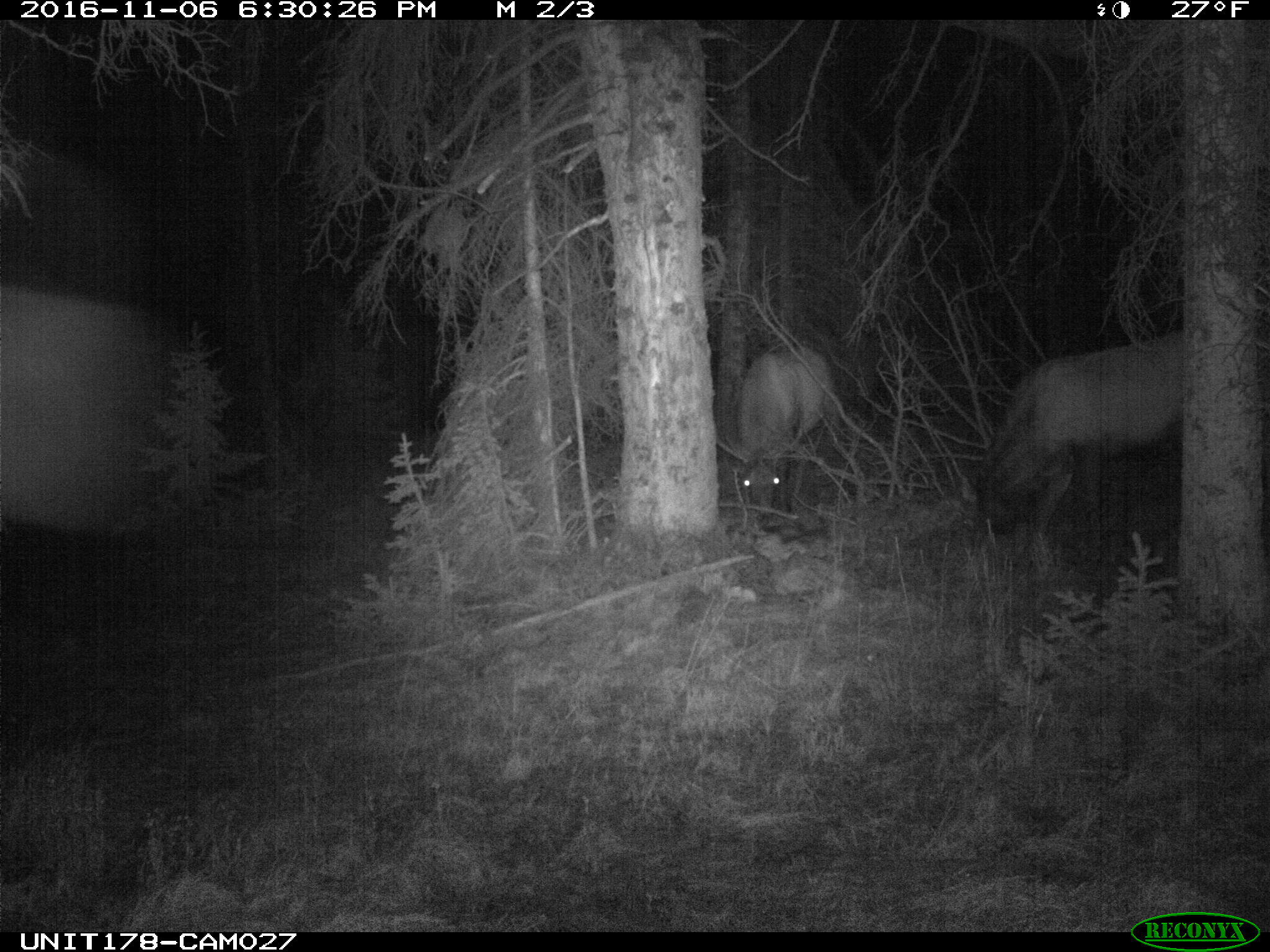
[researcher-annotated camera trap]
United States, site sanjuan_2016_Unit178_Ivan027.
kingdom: Animalia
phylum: Chordata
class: Mammalia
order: Artiodactyla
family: Cervidae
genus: Cervus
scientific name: Cervus elaphus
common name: red deer